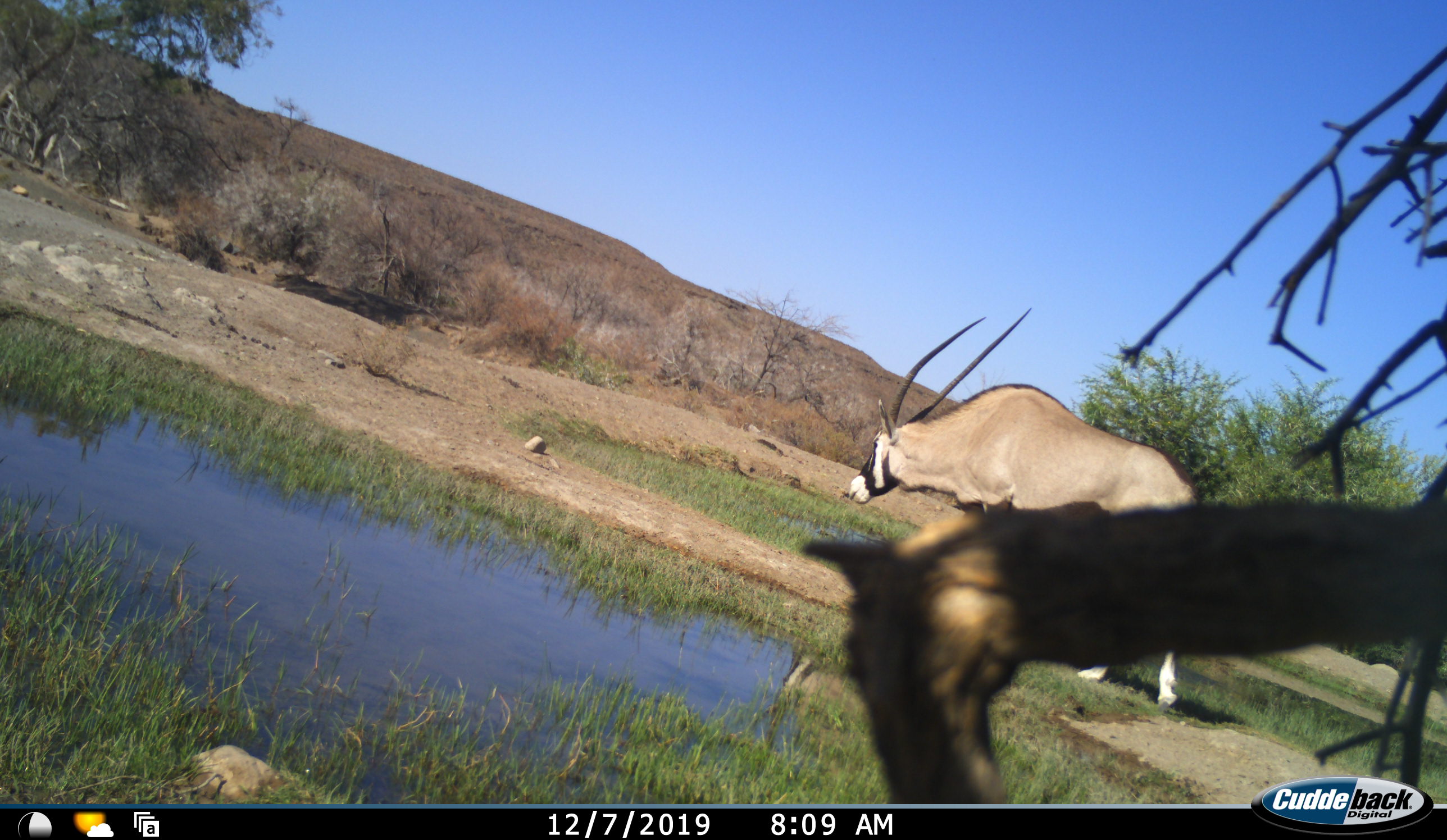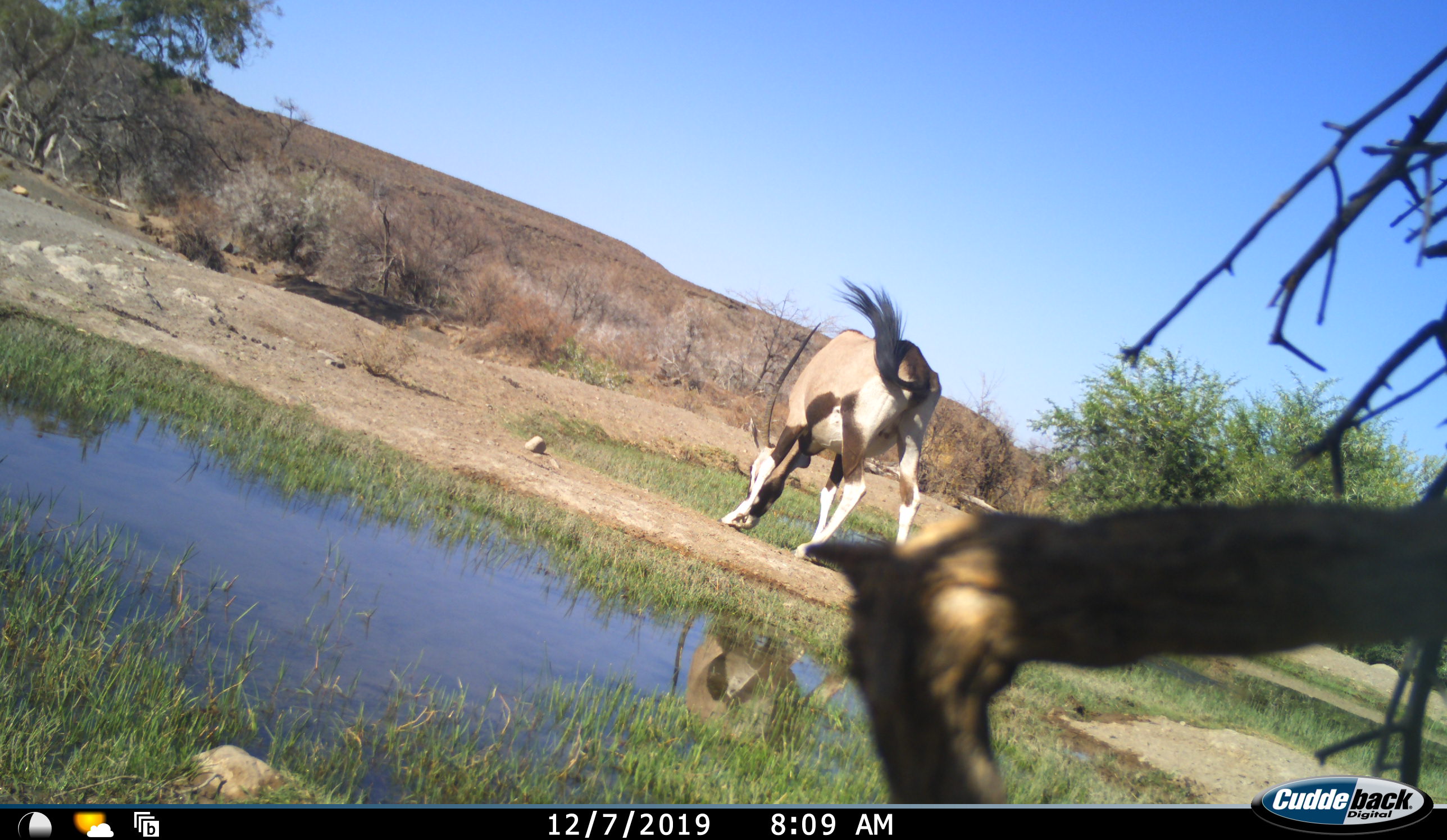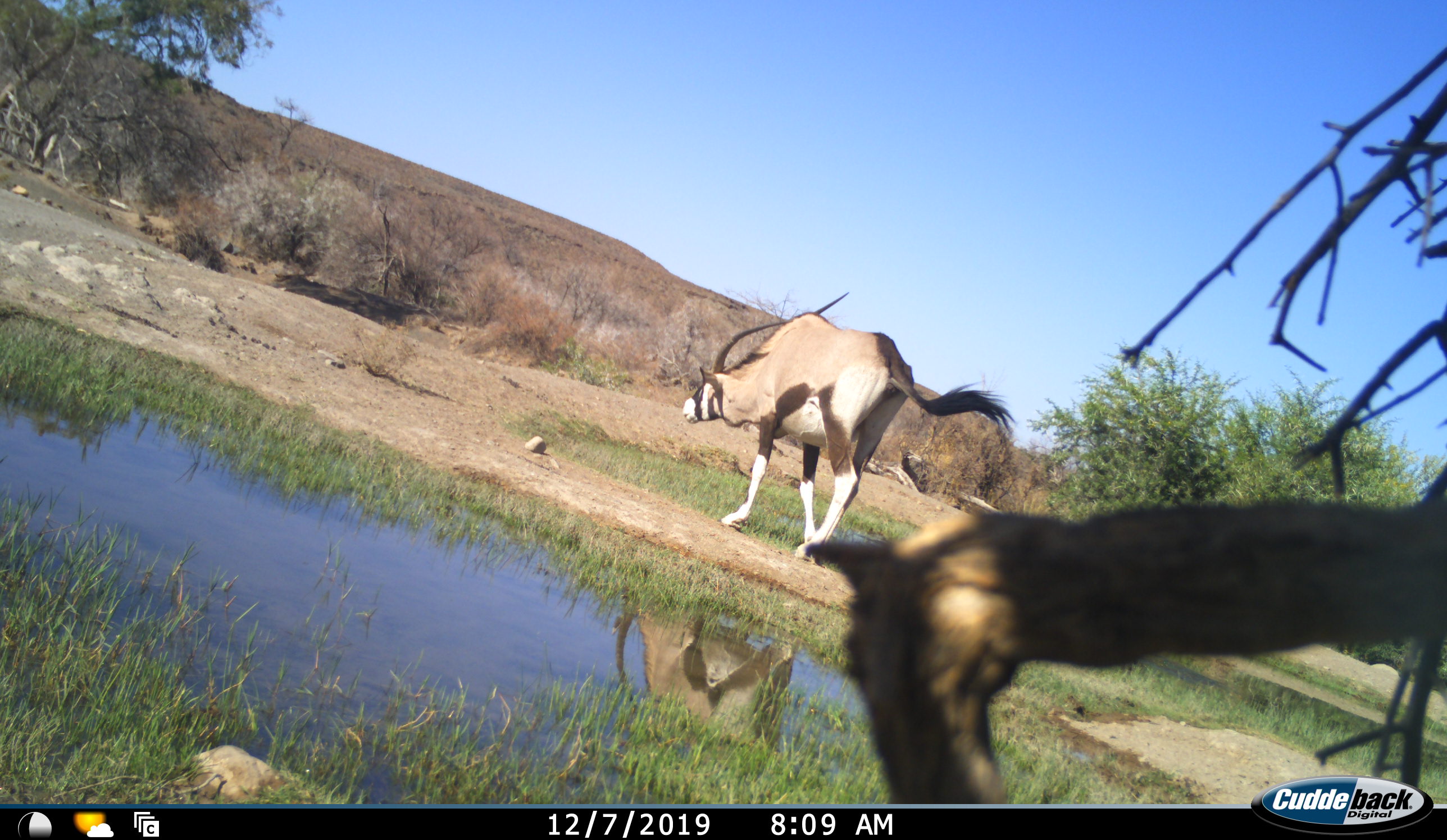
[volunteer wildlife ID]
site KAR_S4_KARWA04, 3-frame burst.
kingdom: Animalia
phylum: Chordata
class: Mammalia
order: Artiodactyla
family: Bovidae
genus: Oryx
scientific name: Oryx gazella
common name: gemsbok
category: oryx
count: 1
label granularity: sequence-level